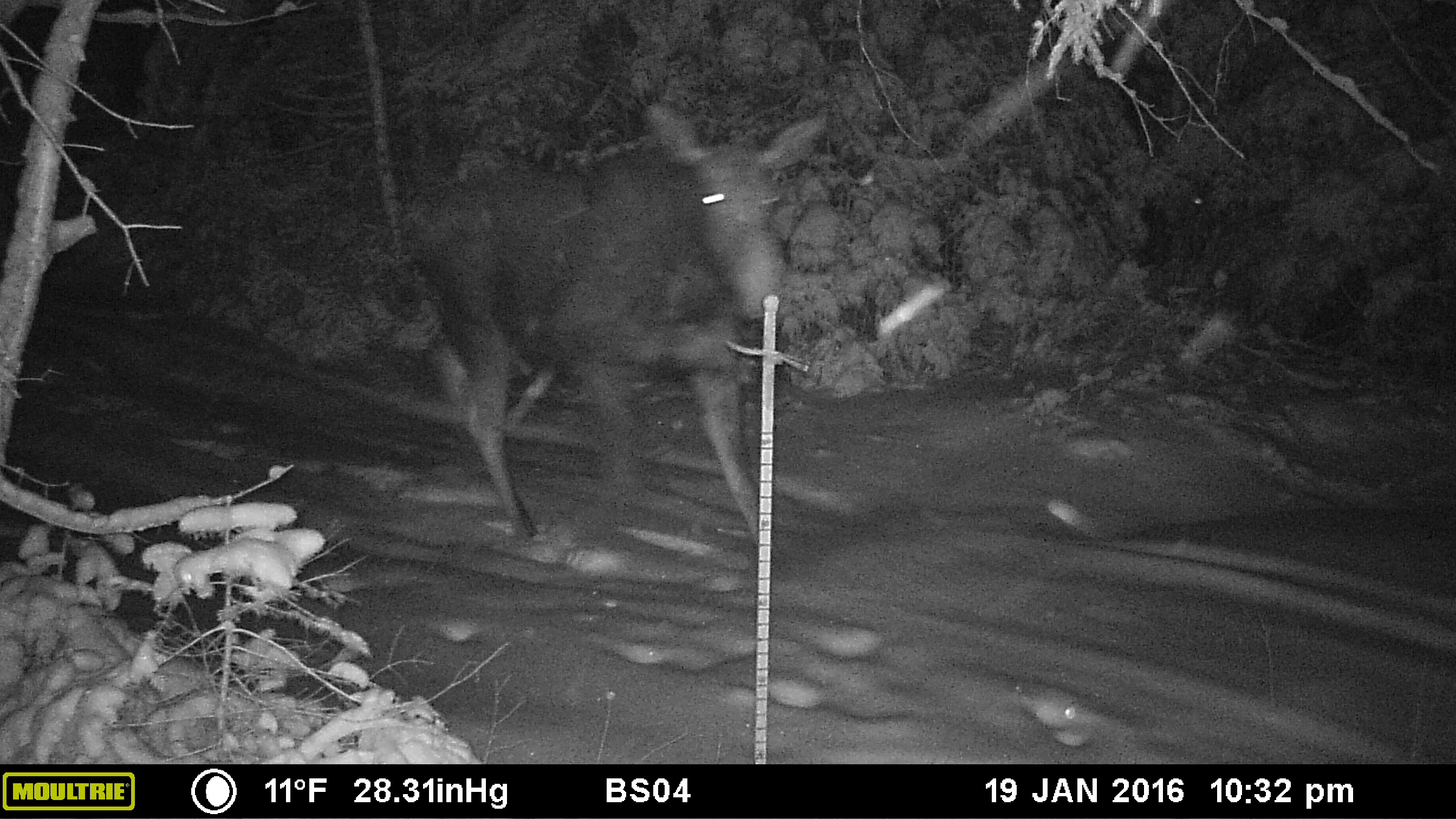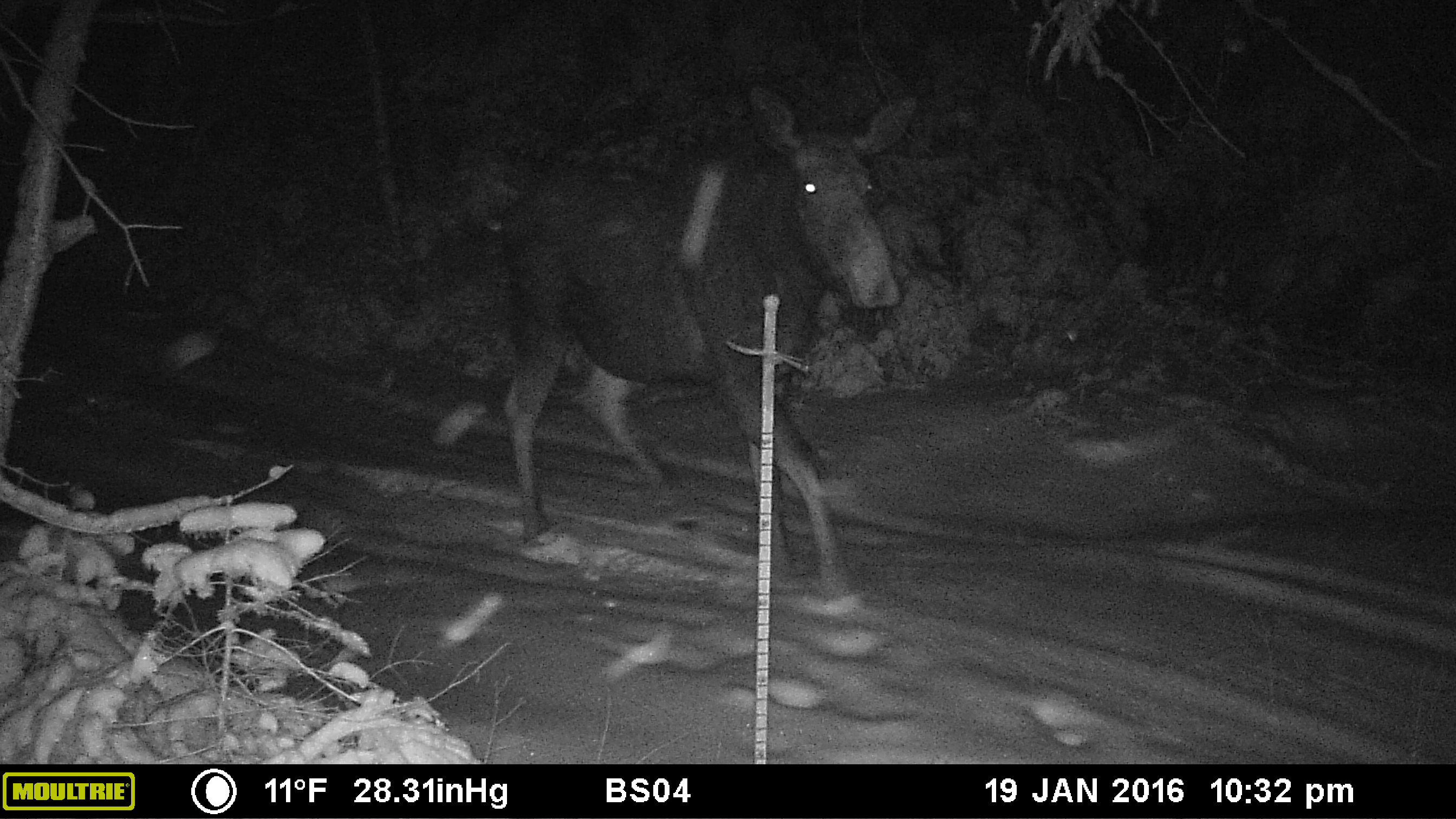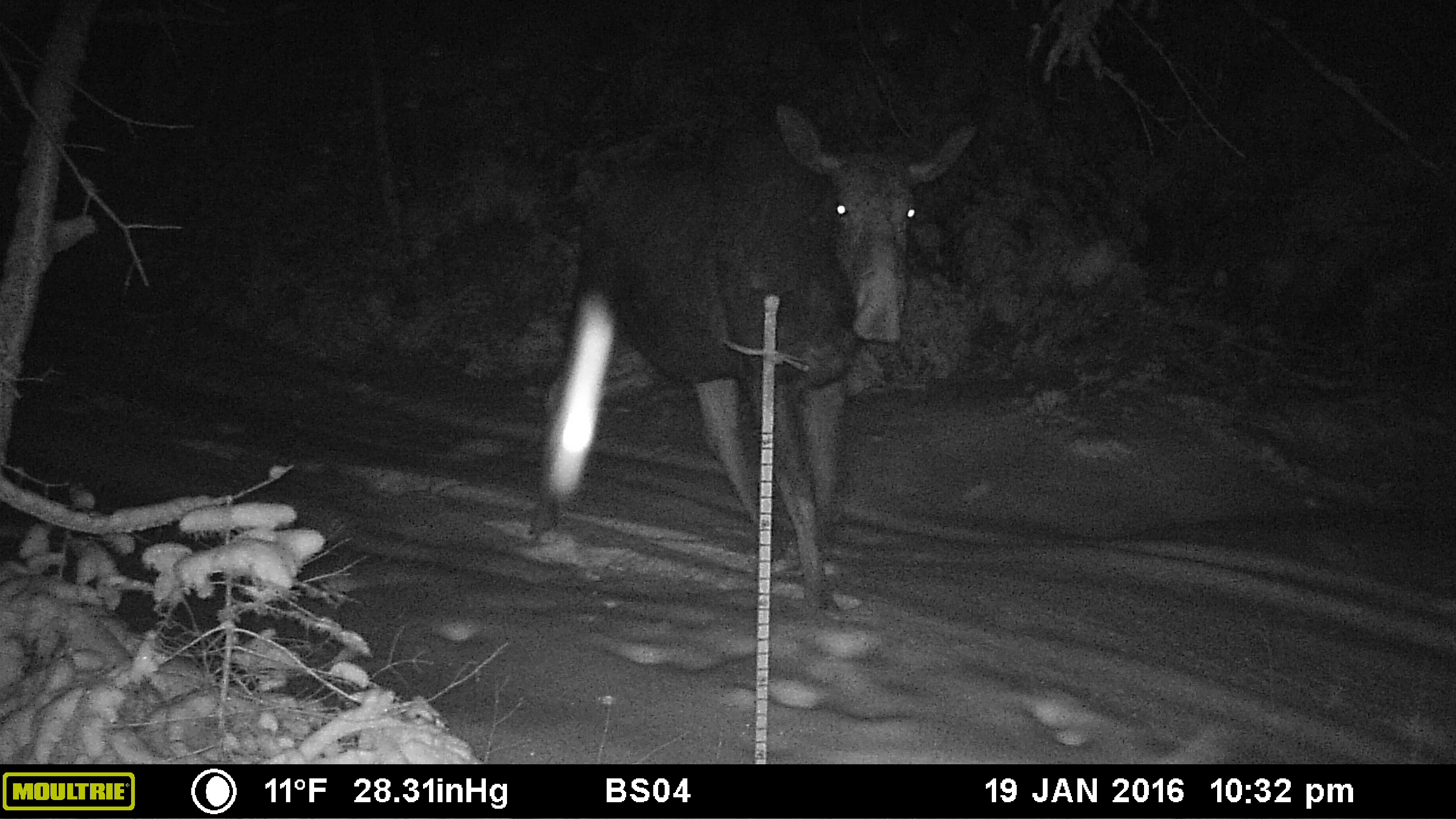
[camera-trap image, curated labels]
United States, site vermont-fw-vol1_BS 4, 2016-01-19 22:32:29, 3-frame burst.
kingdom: Animalia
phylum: Chordata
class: Mammalia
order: Artiodactyla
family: Cervidae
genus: Alces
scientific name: Alces alces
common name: moose